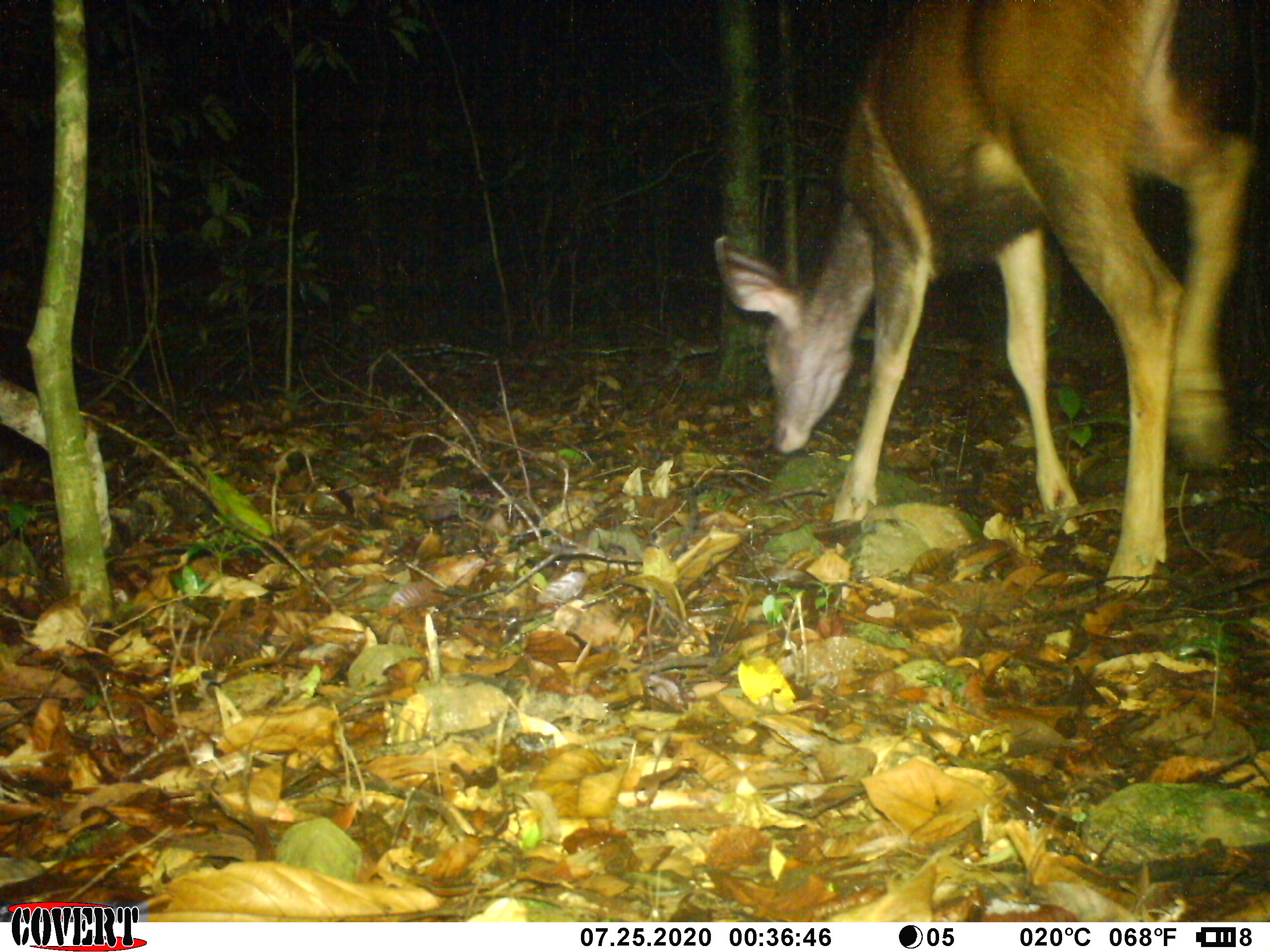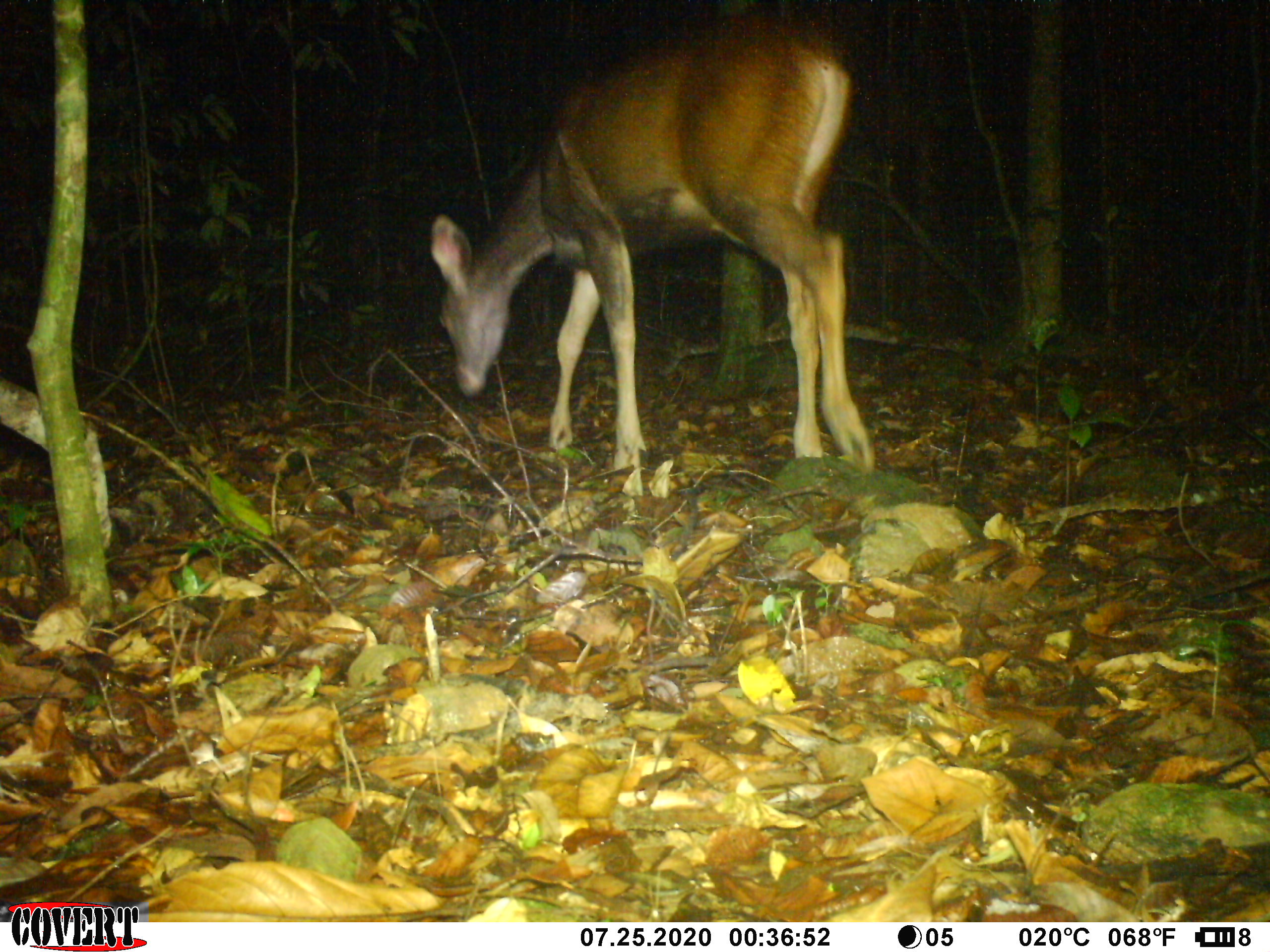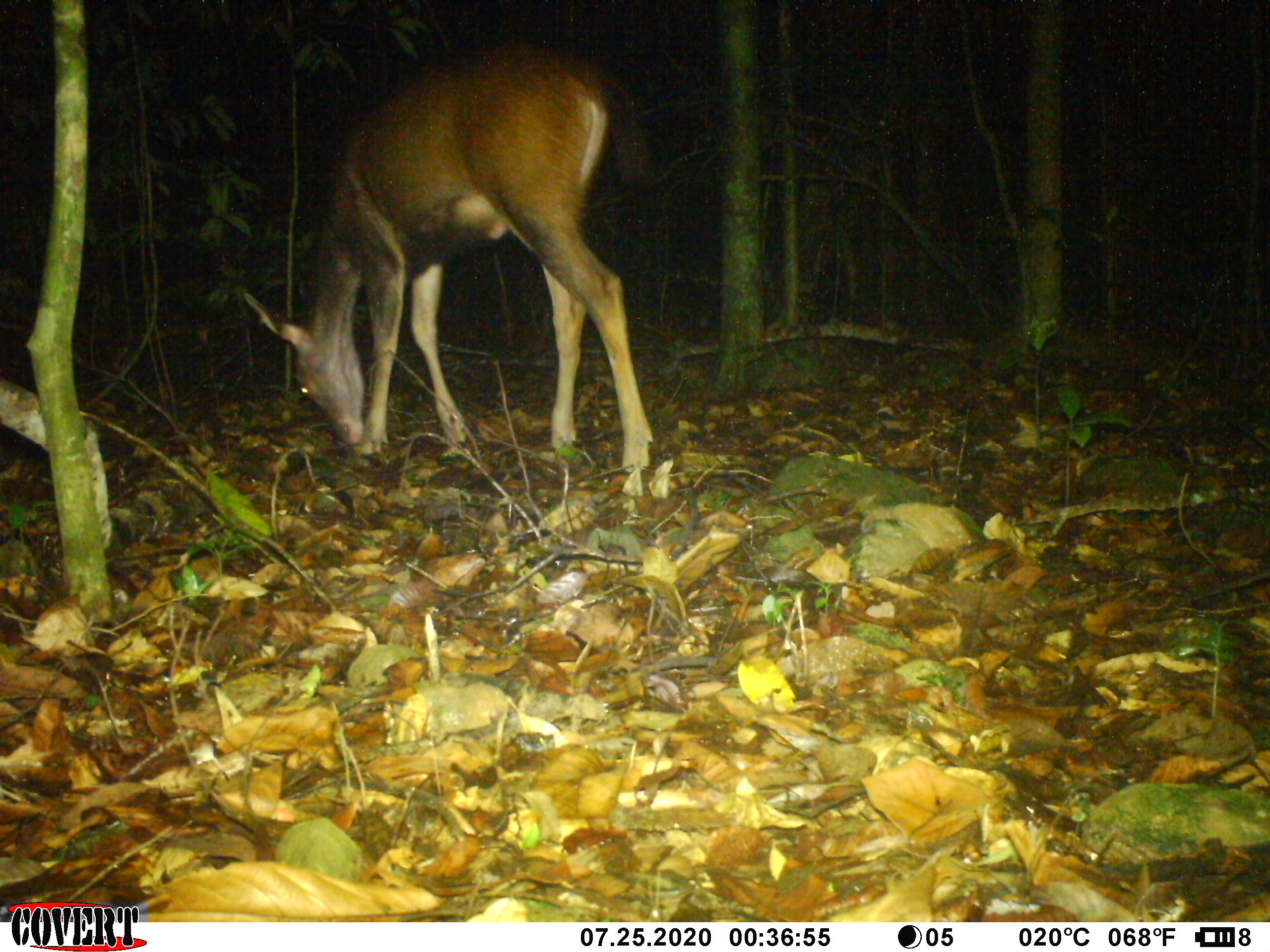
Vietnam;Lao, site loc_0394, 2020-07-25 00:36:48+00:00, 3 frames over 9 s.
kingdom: Animalia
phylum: Chordata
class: Mammalia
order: Artiodactyla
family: Cervidae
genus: Rusa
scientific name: Rusa unicolor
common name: sambar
Sambar (Rusa unicolor). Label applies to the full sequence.